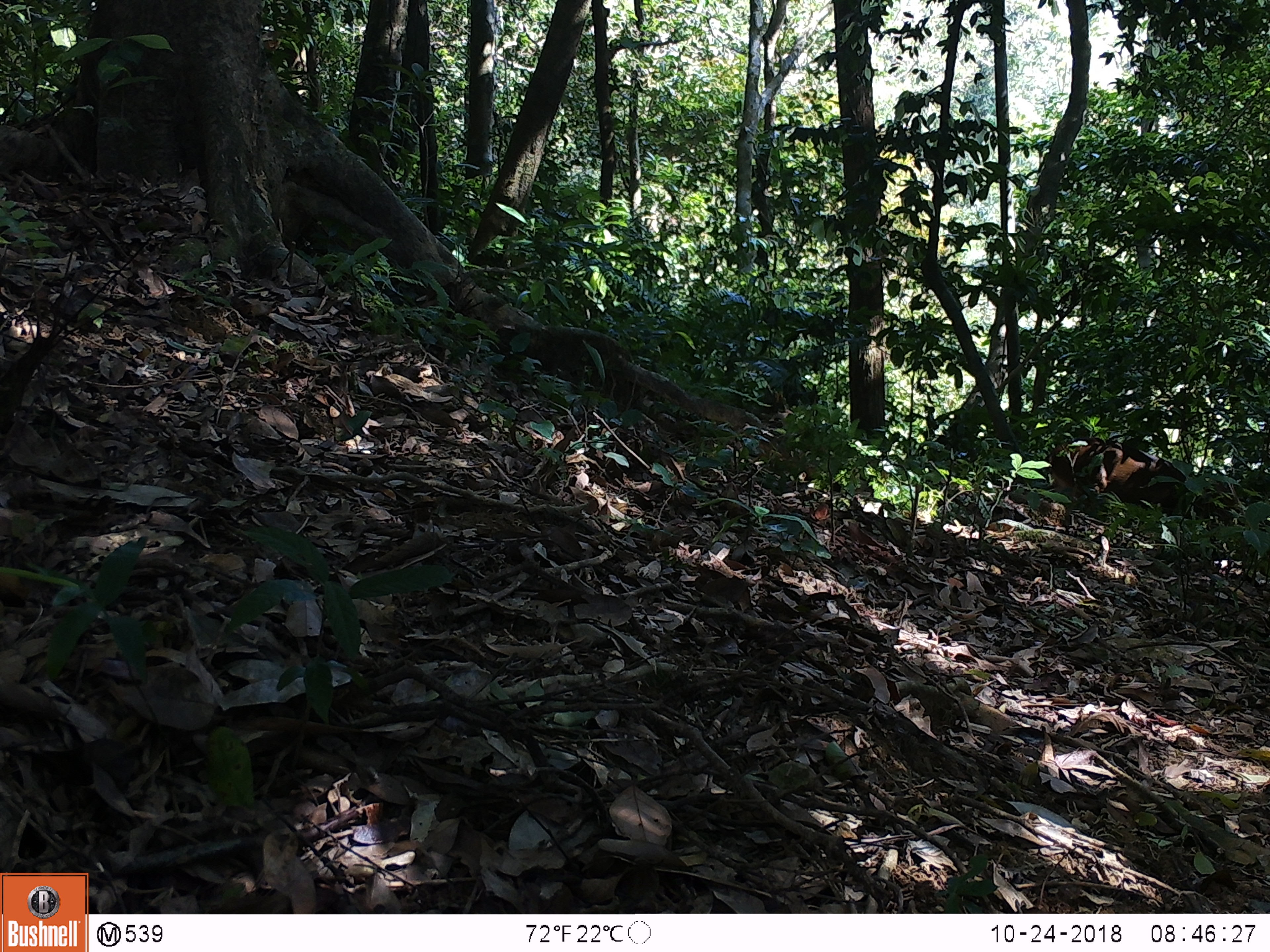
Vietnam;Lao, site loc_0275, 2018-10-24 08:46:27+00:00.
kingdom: Animalia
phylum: Chordata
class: Mammalia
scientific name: Laurasiatheria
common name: ungulate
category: unidentified ungulates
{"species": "unidentified ungulates (ungulate) (Laurasiatheria)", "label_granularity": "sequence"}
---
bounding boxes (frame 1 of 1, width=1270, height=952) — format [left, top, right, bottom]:
unidentified ungulates: [1046, 435, 1239, 525]